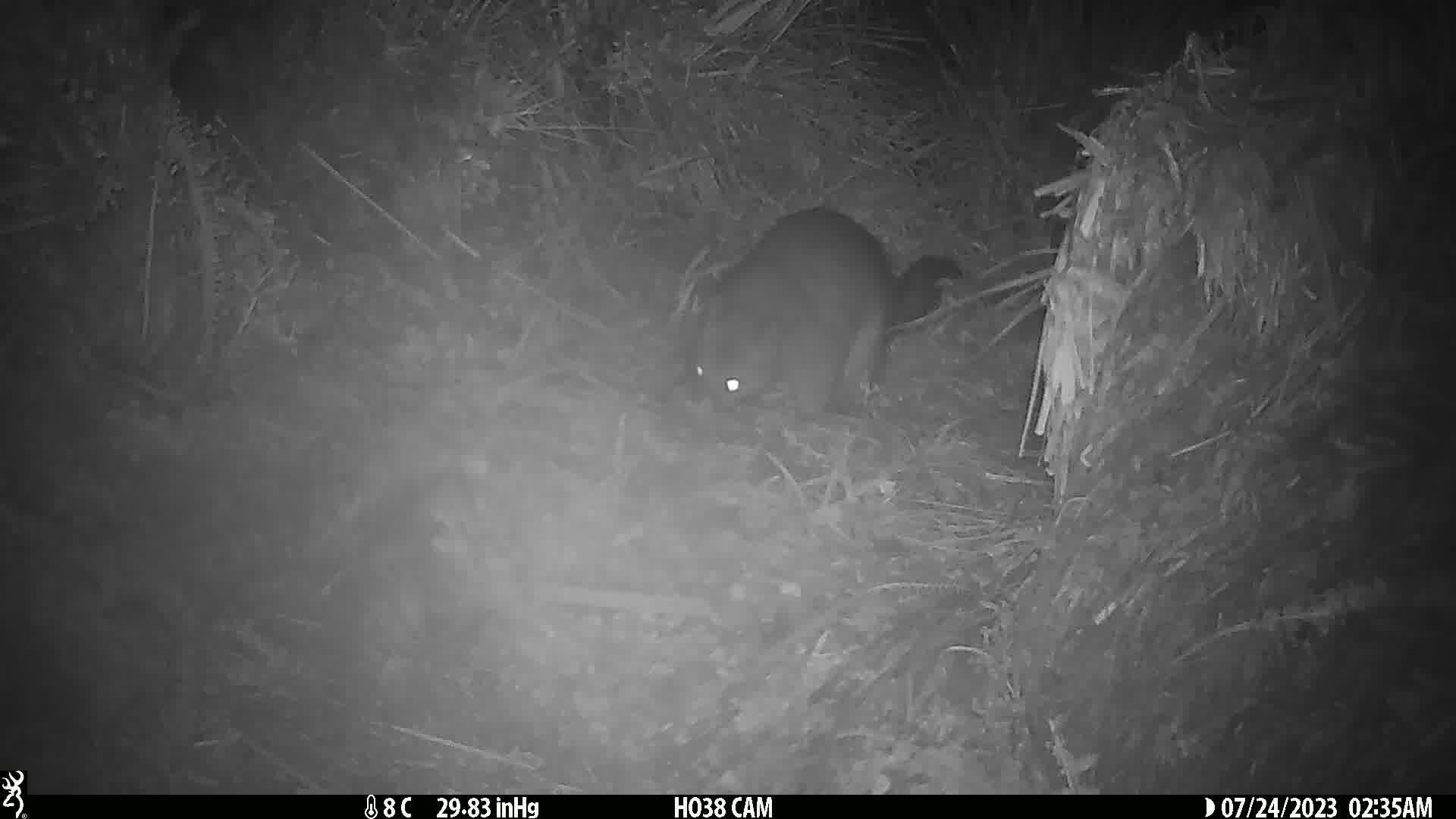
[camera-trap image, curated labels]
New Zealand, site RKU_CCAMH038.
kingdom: Animalia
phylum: Chordata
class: Mammalia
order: Diprotodontia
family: Phalangeridae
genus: Trichosurus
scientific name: Trichosurus vulpecula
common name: common brushtail possum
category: possum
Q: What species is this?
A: Possum (common brushtail possum) (Trichosurus vulpecula).